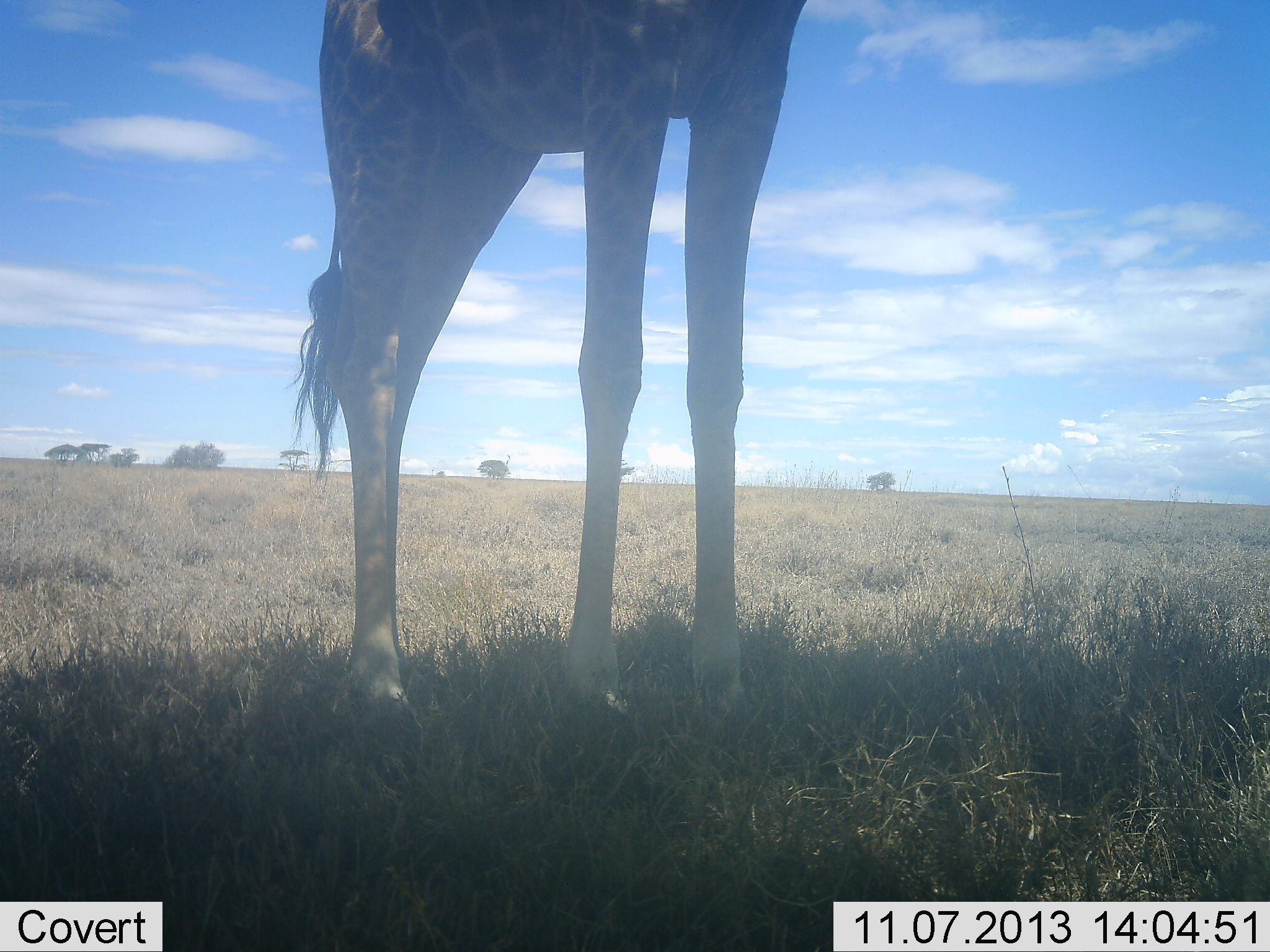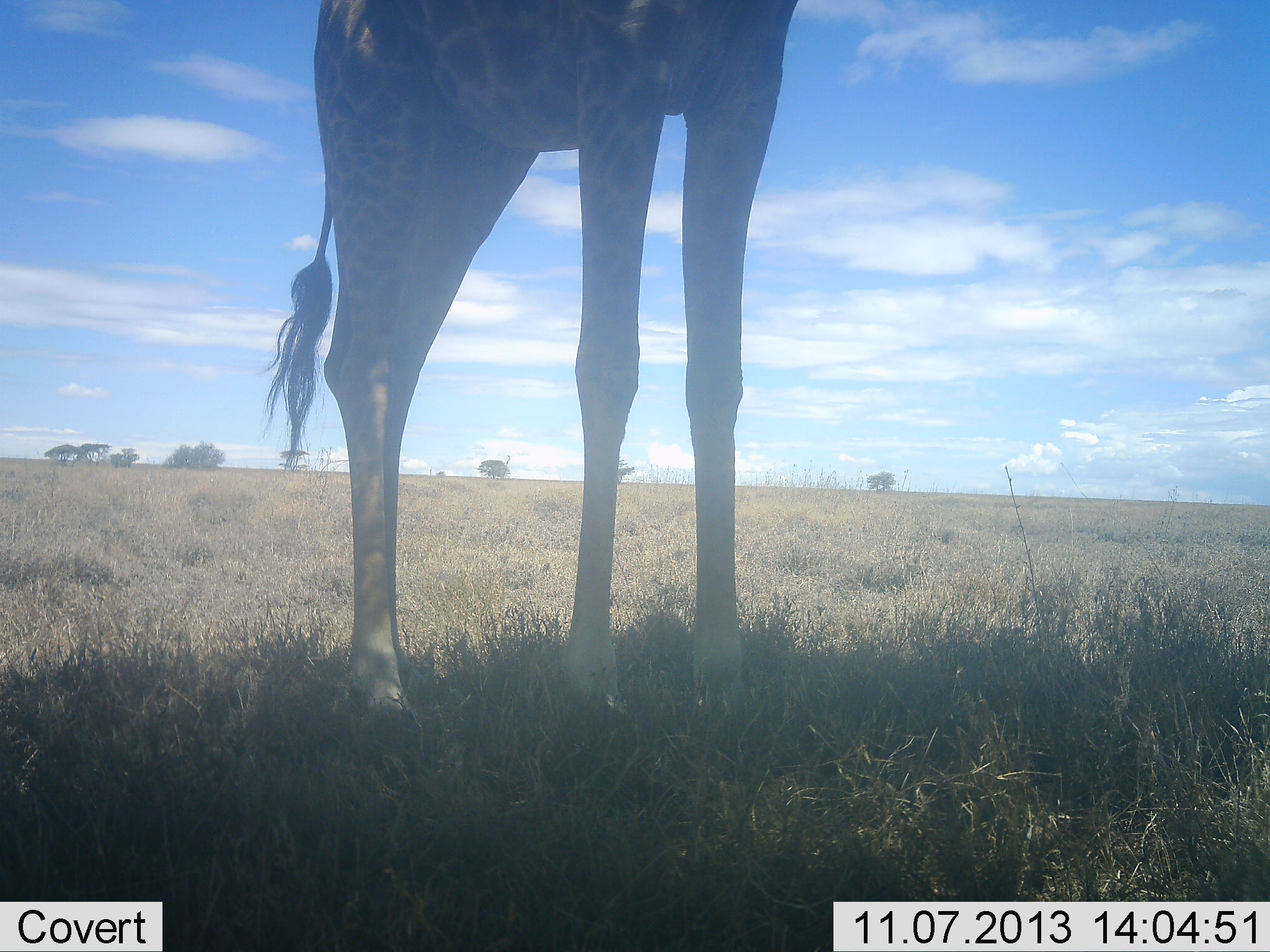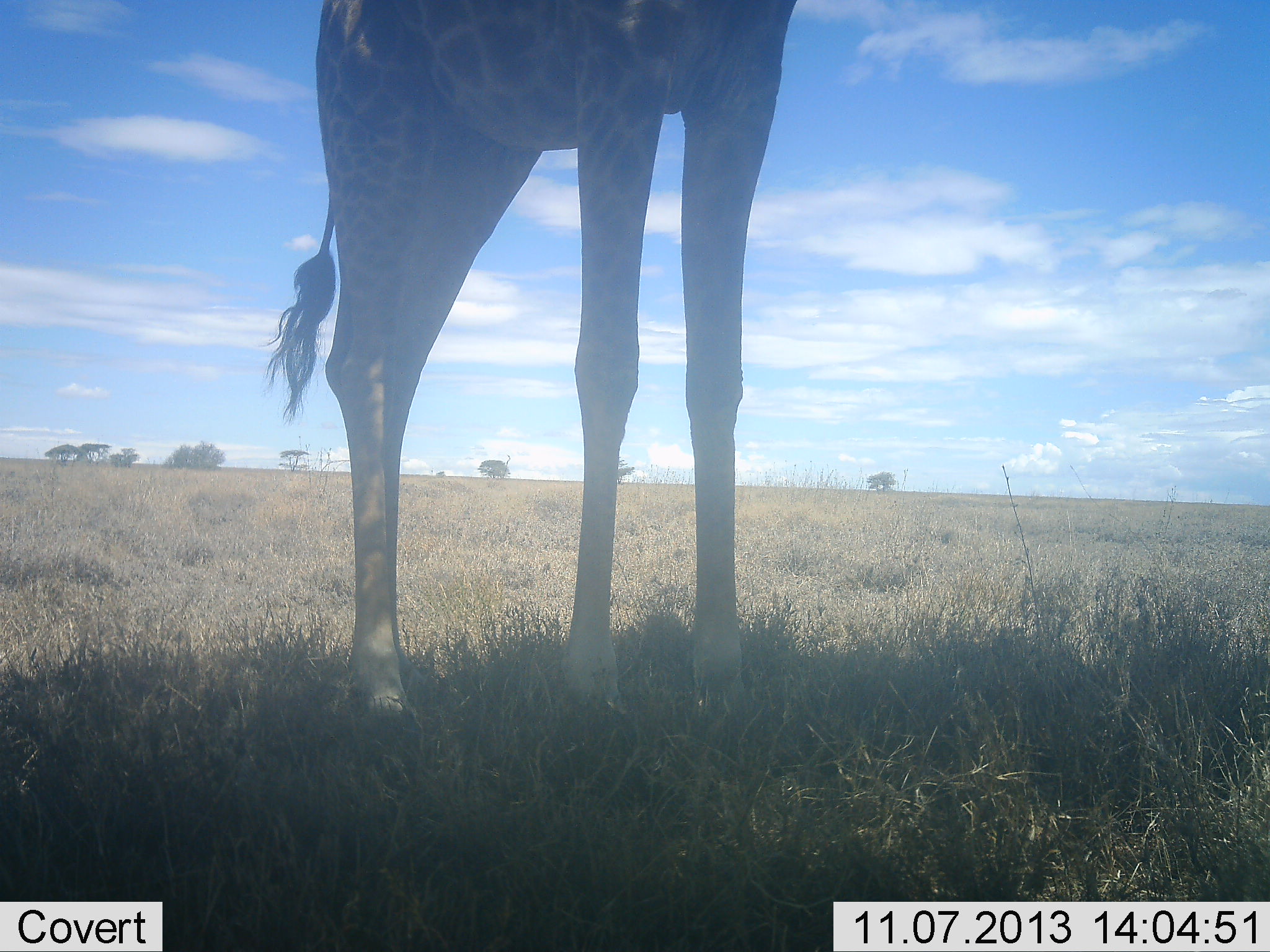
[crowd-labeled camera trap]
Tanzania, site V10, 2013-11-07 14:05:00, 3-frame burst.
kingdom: Animalia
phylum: Chordata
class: Mammalia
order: Artiodactyla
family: Giraffidae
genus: Giraffa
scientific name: Giraffa camelopardalis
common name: giraffe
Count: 1.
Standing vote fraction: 100%.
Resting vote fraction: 12%.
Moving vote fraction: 4%.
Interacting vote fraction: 0%.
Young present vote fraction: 0%.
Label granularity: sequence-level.